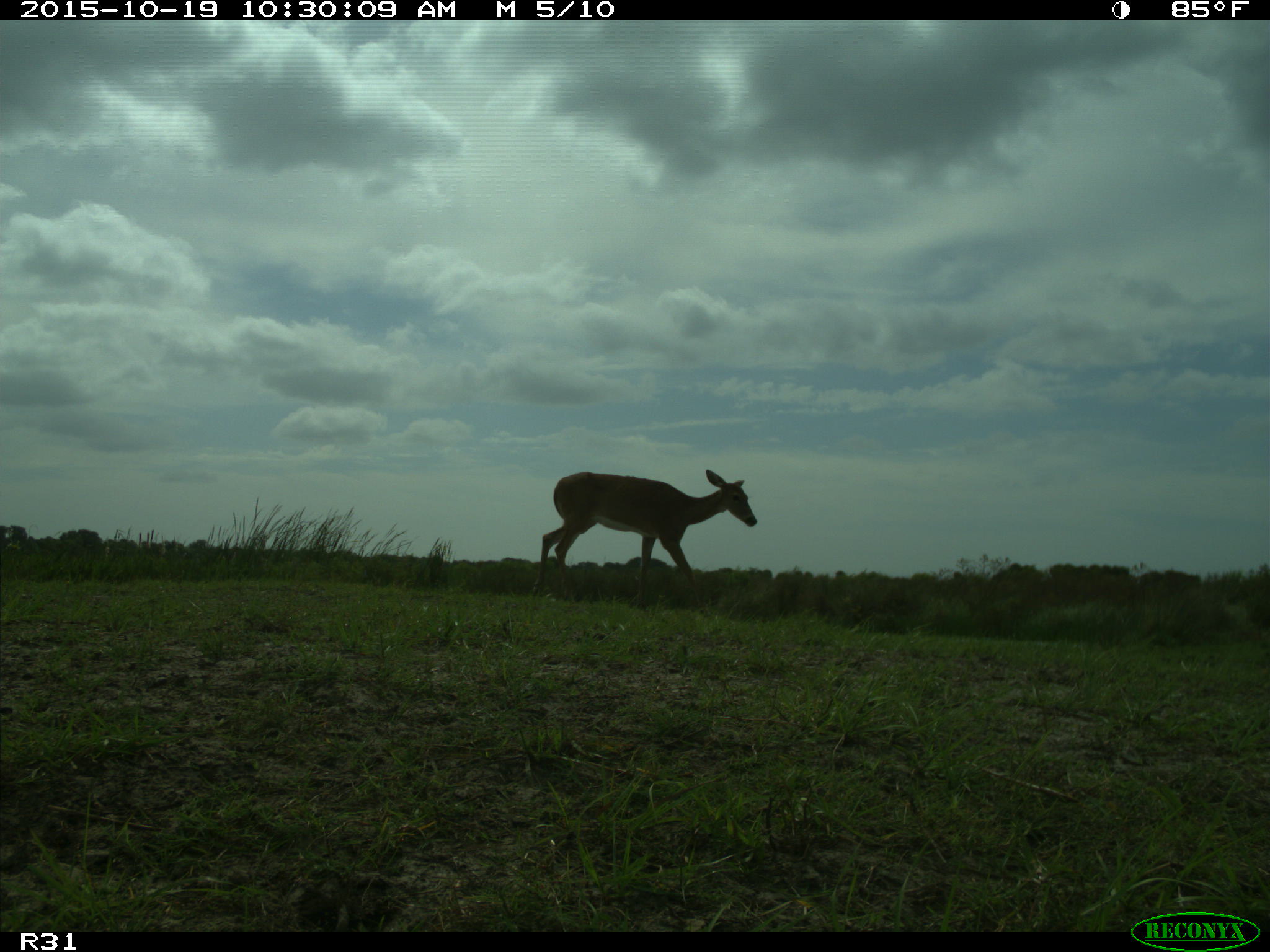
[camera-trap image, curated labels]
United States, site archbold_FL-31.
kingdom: Animalia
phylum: Chordata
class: Mammalia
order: Artiodactyla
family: Cervidae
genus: Odocoileus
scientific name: Odocoileus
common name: deer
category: unidentified deer